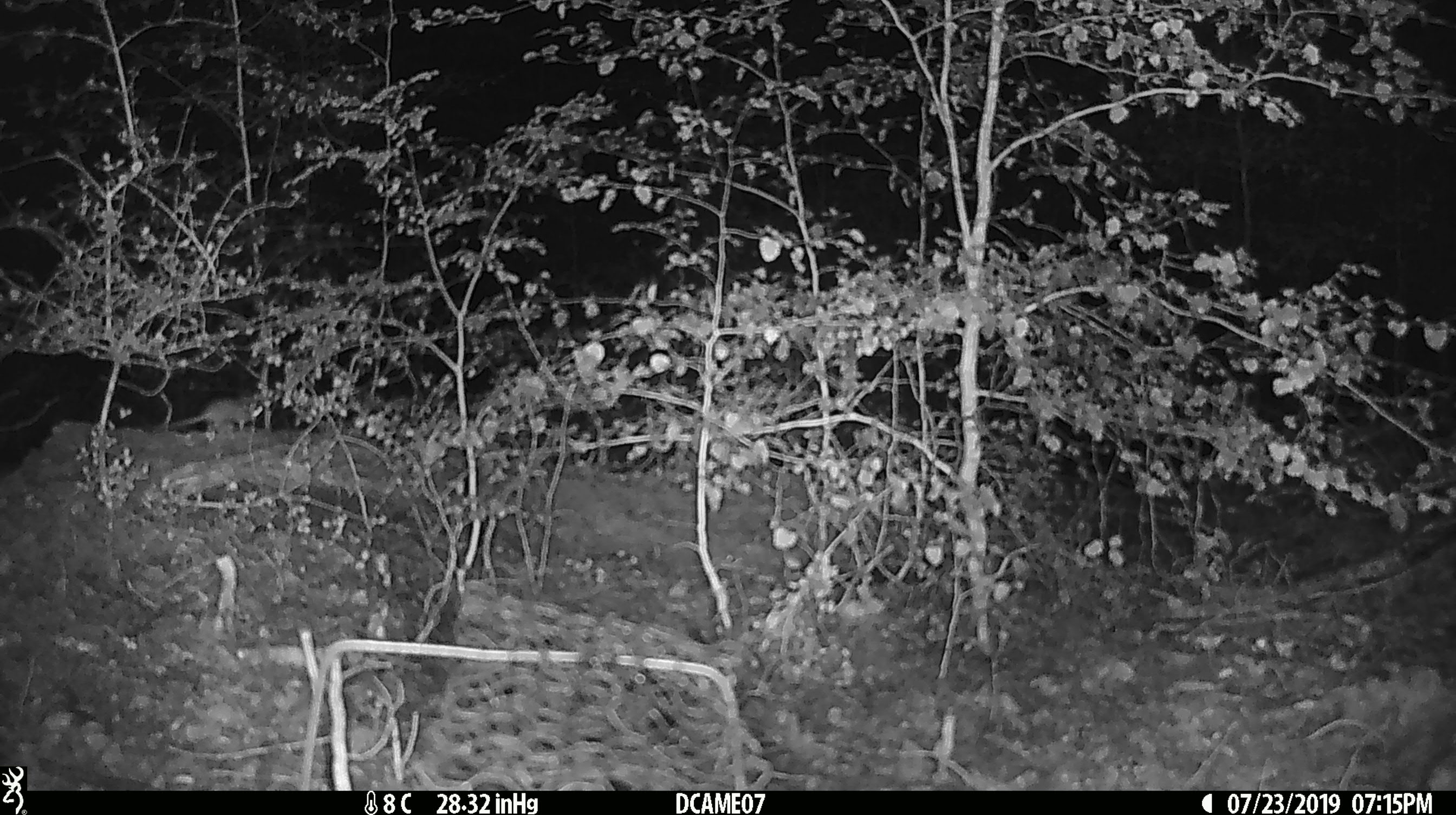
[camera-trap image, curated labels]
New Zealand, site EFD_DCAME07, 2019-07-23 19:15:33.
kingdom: Animalia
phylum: Chordata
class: Mammalia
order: Rodentia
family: Muridae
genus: Mus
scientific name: Mus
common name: mouse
Mouse (Mus).